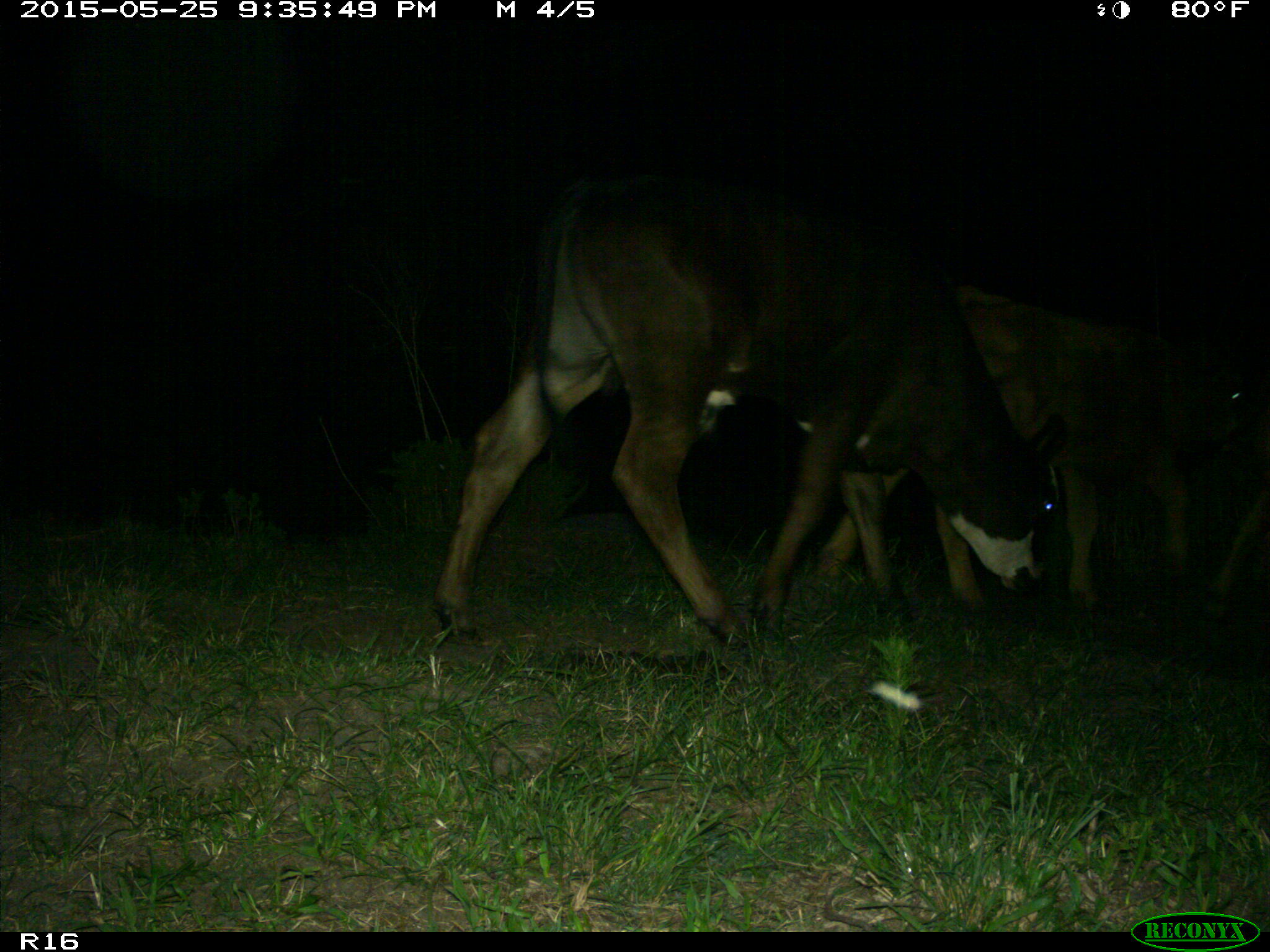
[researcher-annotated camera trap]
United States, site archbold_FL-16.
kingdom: Animalia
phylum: Chordata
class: Mammalia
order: Artiodactyla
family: Bovidae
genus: Bos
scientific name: Bos taurus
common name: domestic cow